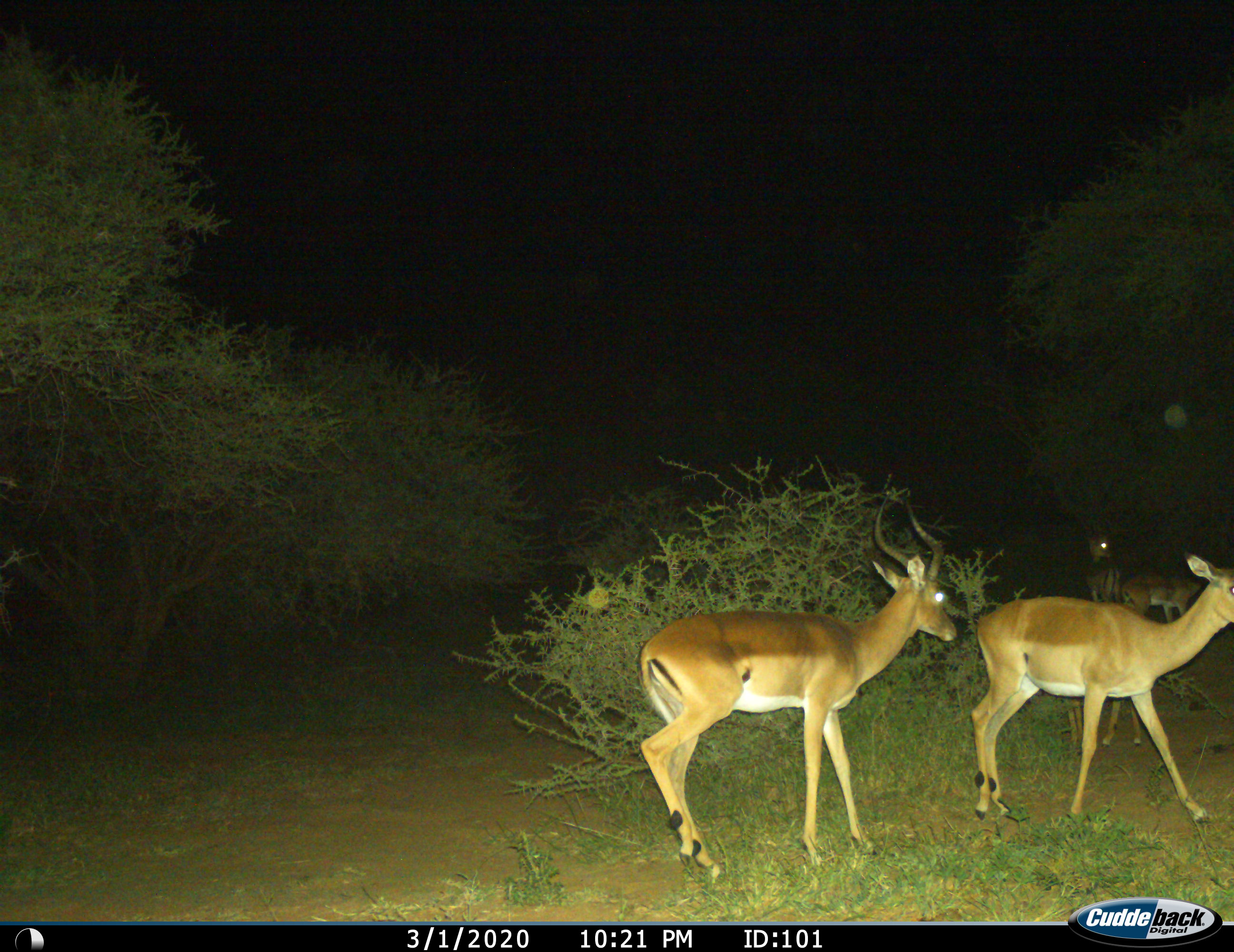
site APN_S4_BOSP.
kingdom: Animalia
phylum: Chordata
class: Mammalia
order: Artiodactyla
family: Bovidae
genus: Aepyceros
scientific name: Aepyceros melampus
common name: impala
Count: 4.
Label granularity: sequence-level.